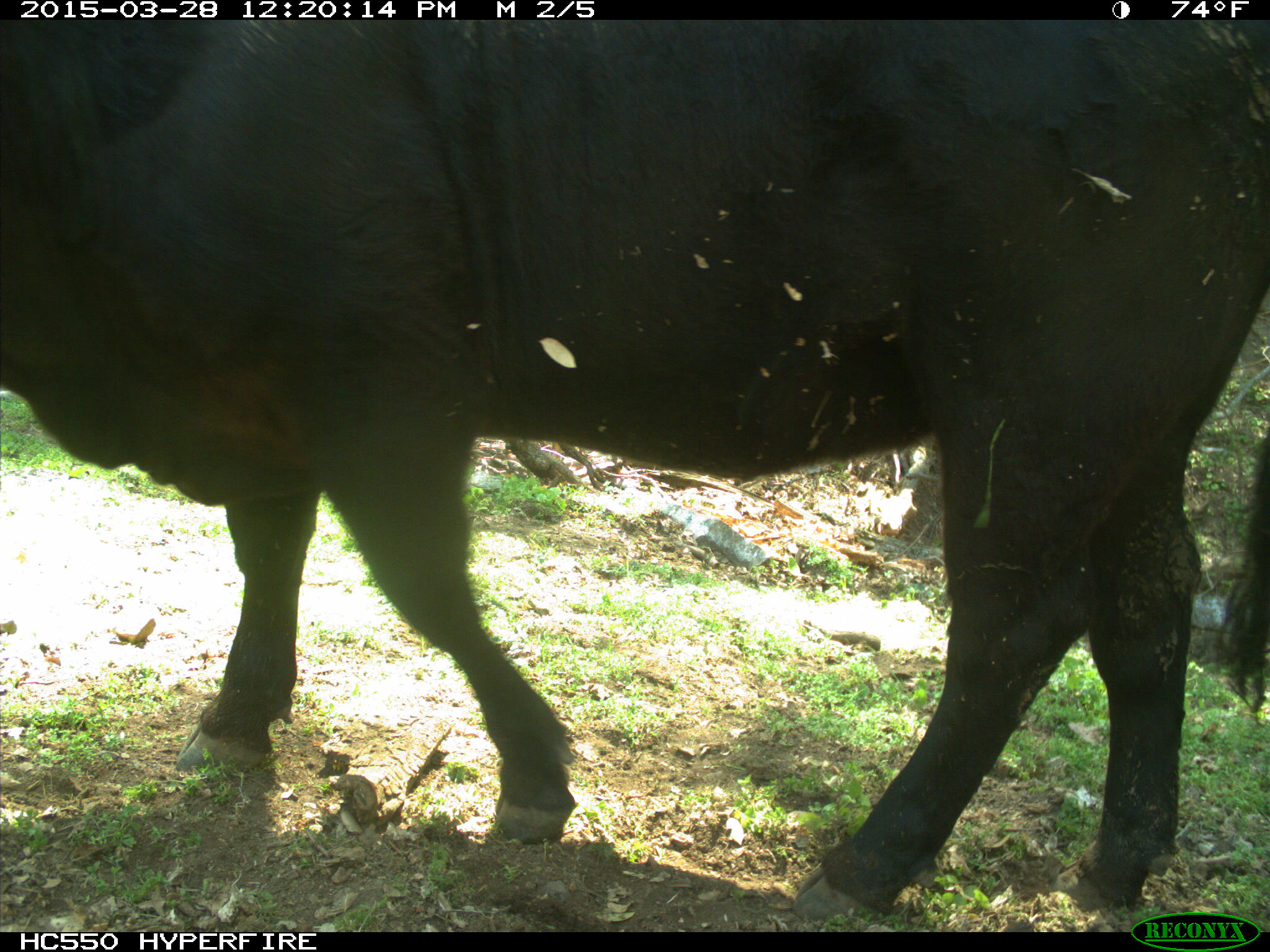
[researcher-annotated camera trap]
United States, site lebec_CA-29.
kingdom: Animalia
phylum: Chordata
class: Mammalia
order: Artiodactyla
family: Bovidae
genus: Bos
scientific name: Bos taurus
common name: domestic cow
Bos taurus (domestic cow).